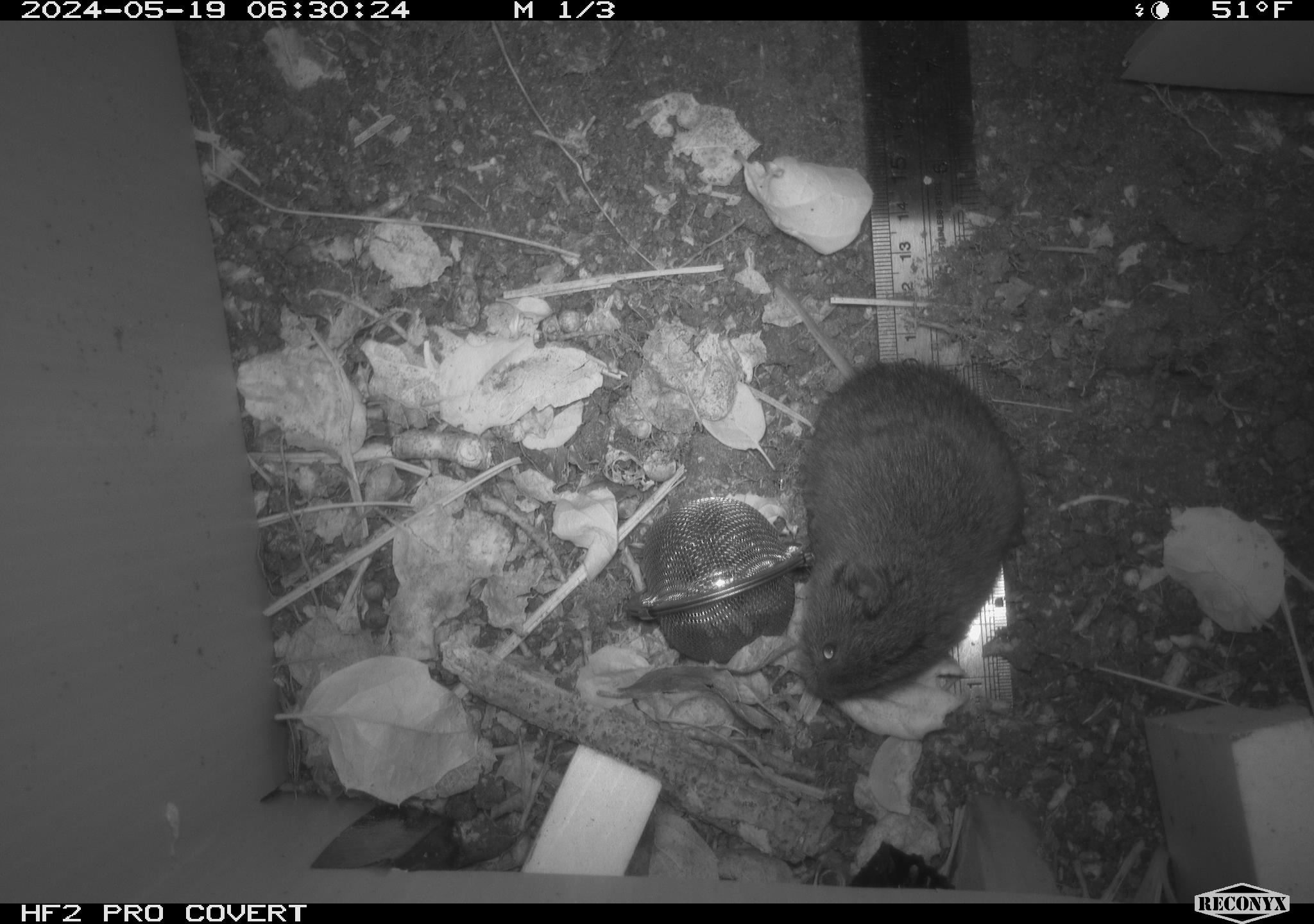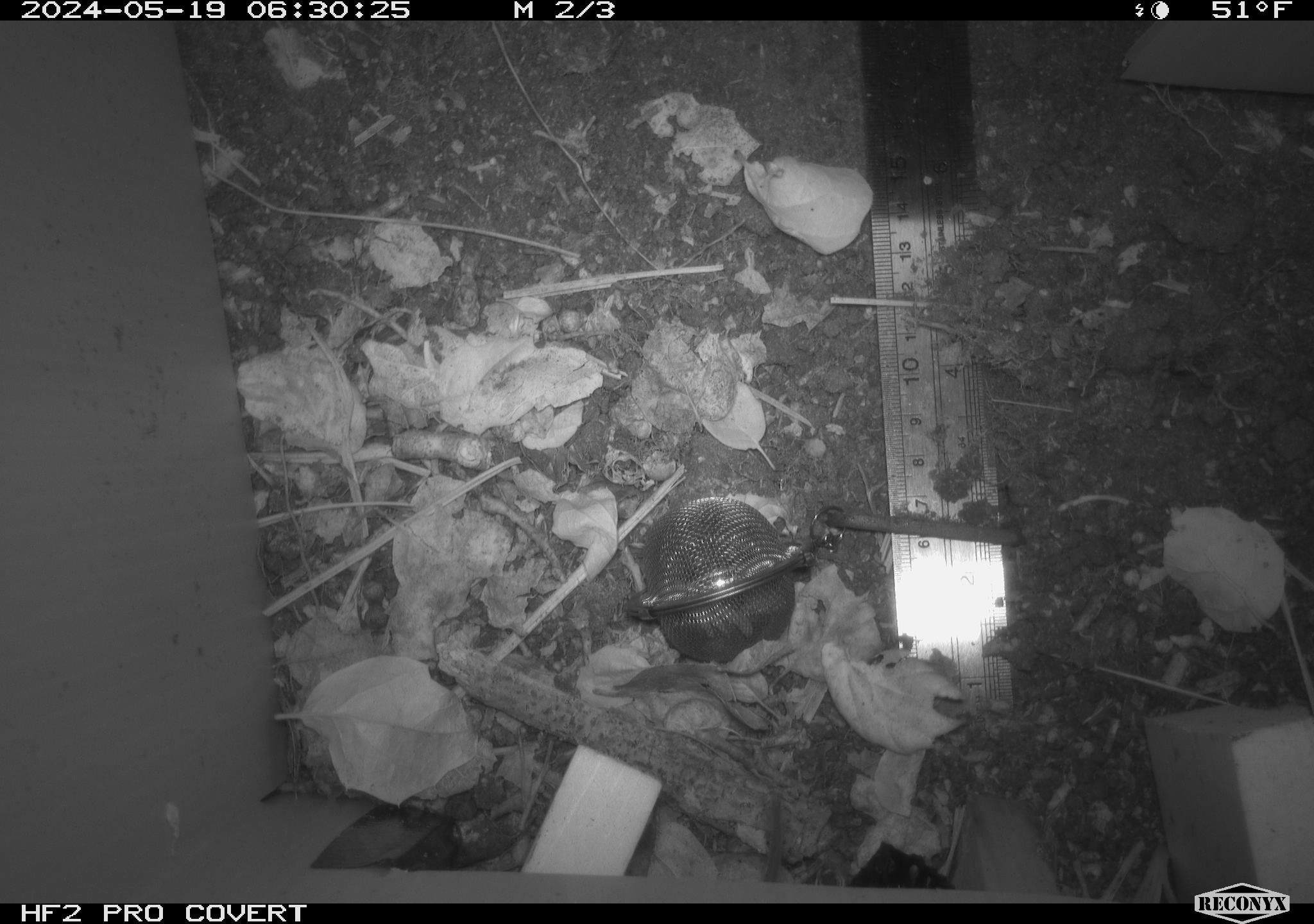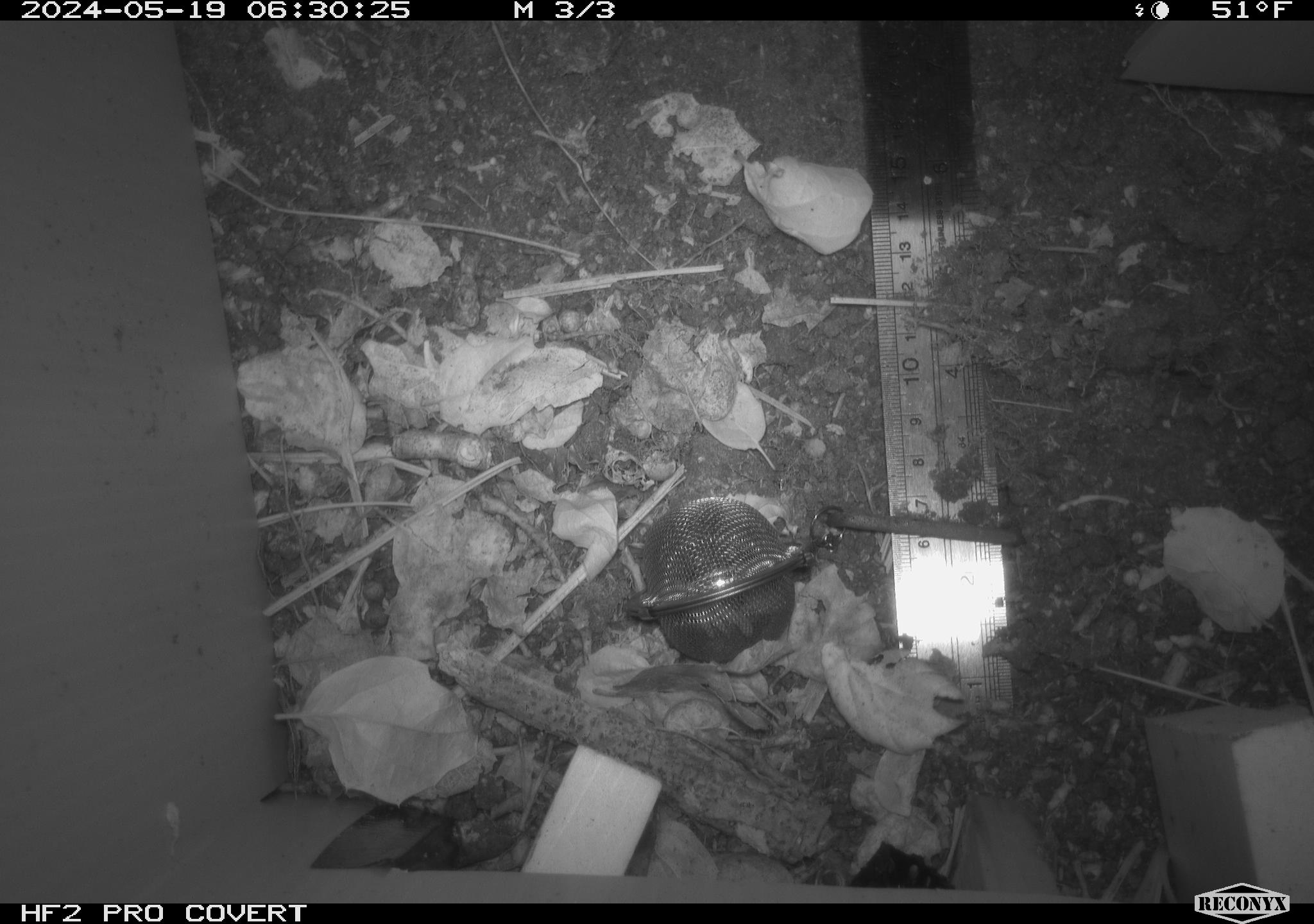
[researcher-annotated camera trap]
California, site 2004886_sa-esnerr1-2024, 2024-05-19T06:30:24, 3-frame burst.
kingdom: Animalia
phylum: Chordata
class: Mammalia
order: Rodentia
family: Cricetidae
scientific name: Cricetidae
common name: hamsters, voles, lemmings, and allies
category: cricetidae family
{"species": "cricetidae family (hamsters, voles, lemmings, and allies) (Cricetidae)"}